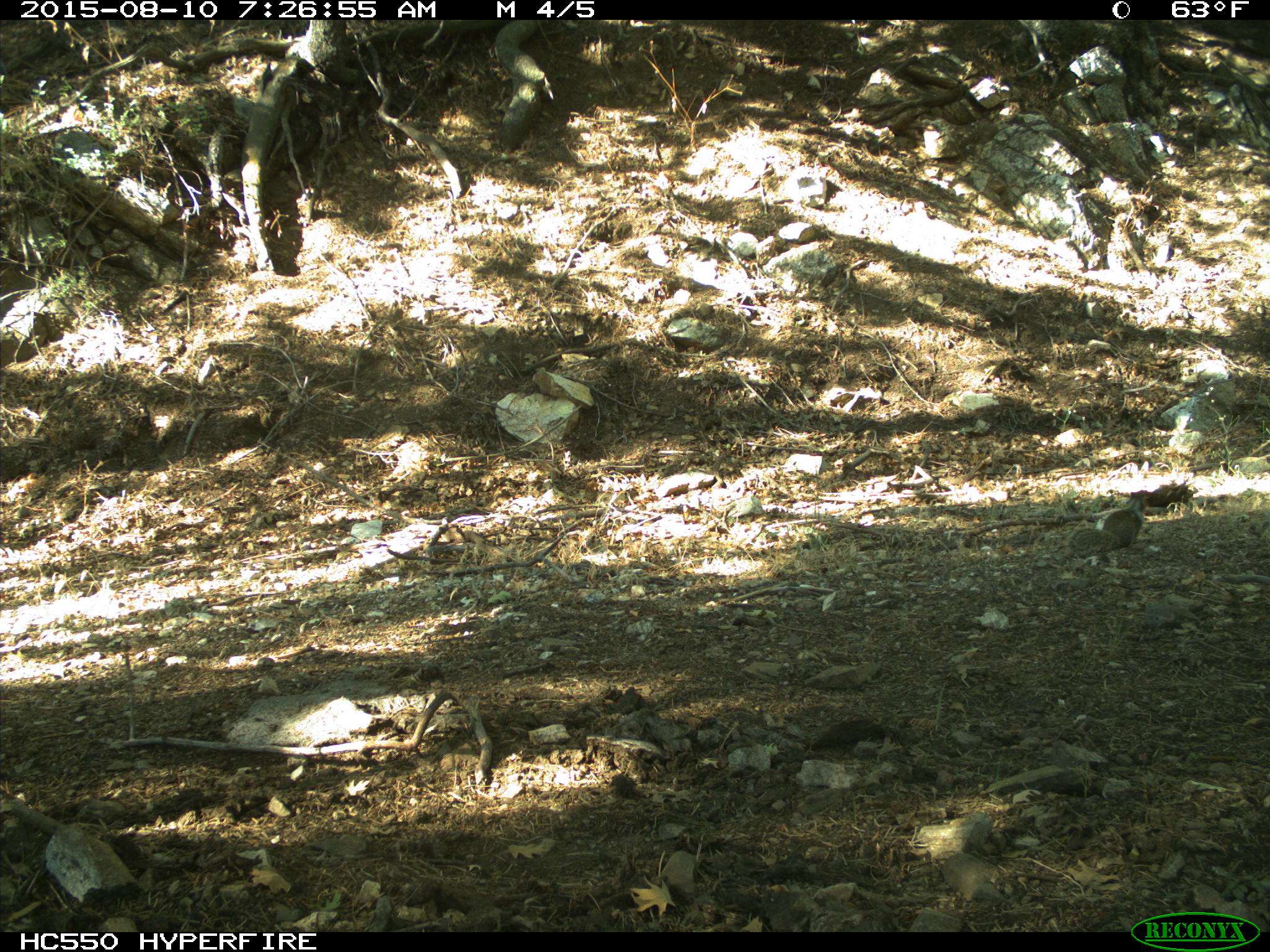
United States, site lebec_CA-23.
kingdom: Animalia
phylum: Chordata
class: Mammalia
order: Rodentia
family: Sciuridae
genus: Otospermophilus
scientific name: Otospermophilus beecheyi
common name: california ground squirrel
Otospermophilus beecheyi (california ground squirrel).